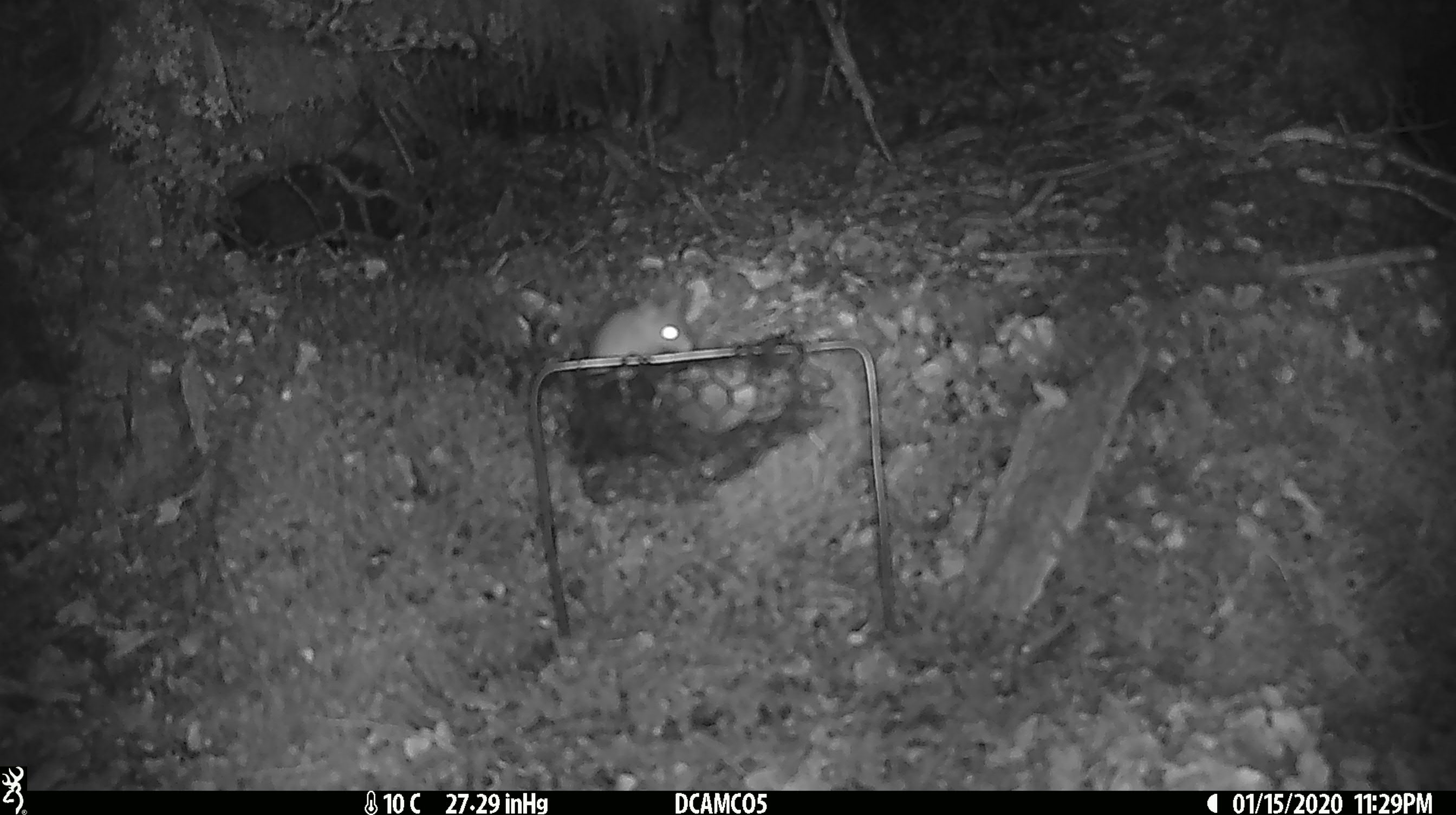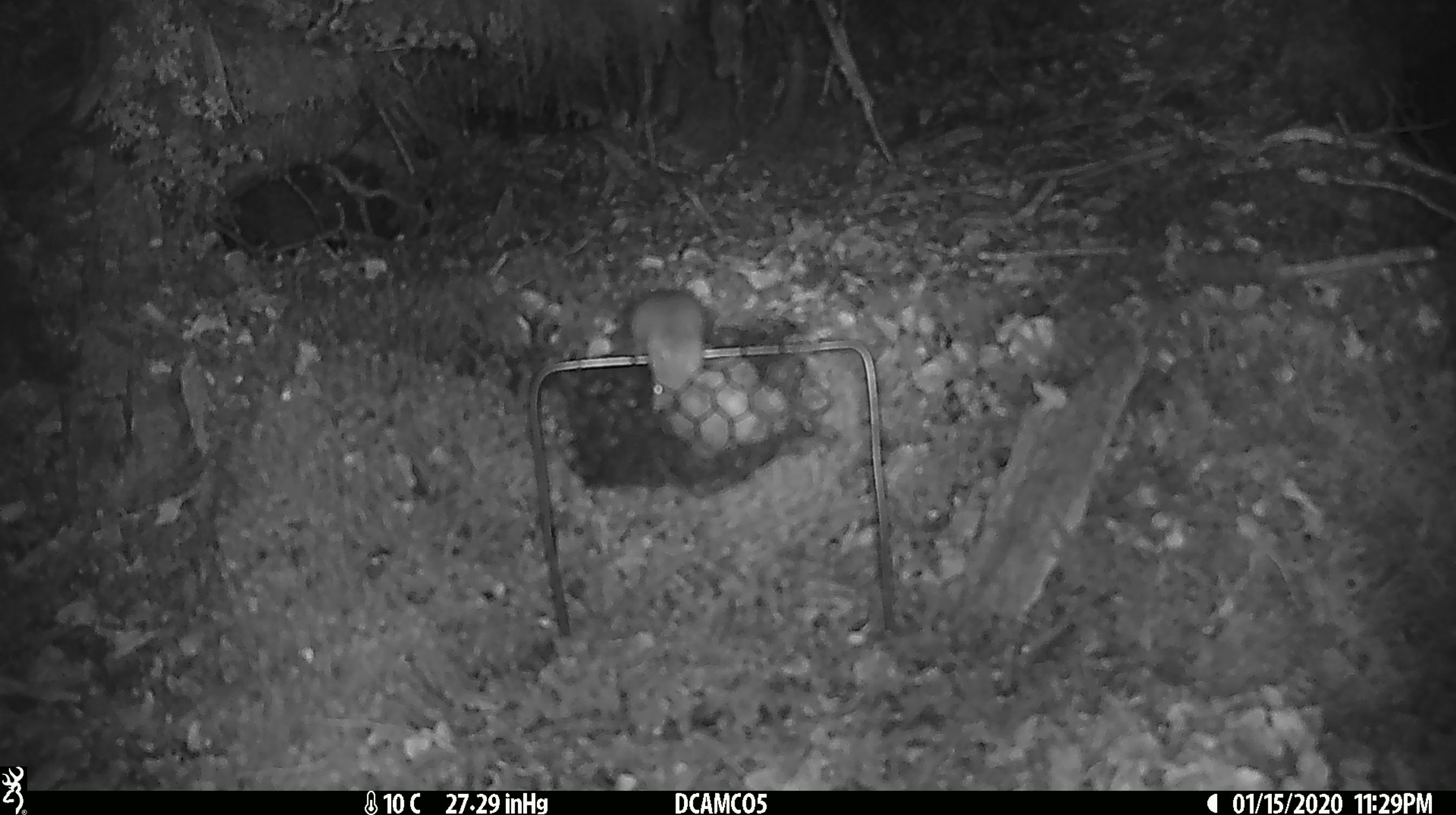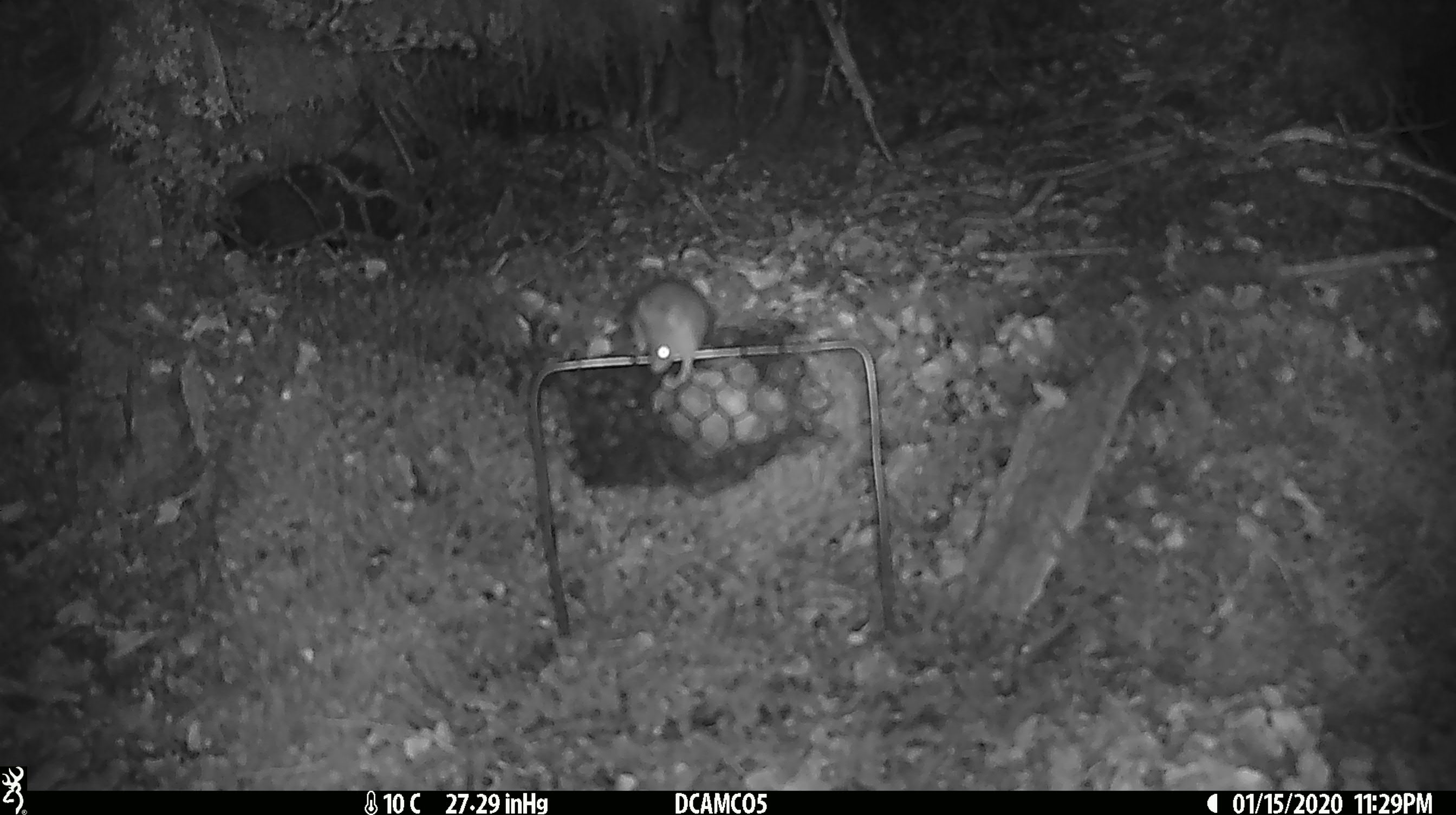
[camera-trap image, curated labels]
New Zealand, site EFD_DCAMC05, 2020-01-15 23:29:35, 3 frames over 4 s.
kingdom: Animalia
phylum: Chordata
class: Mammalia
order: Rodentia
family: Muridae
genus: Mus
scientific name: Mus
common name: mouse